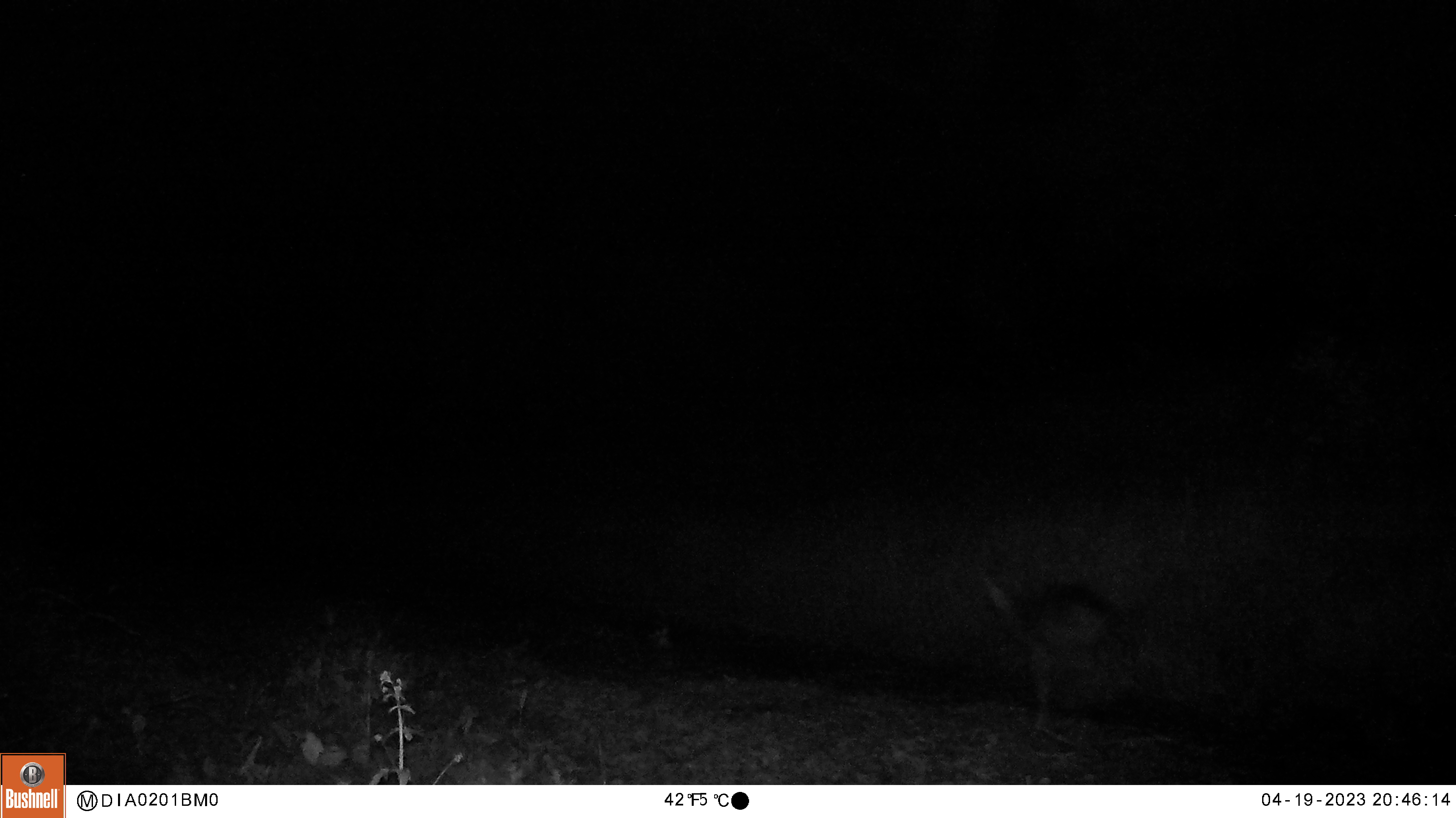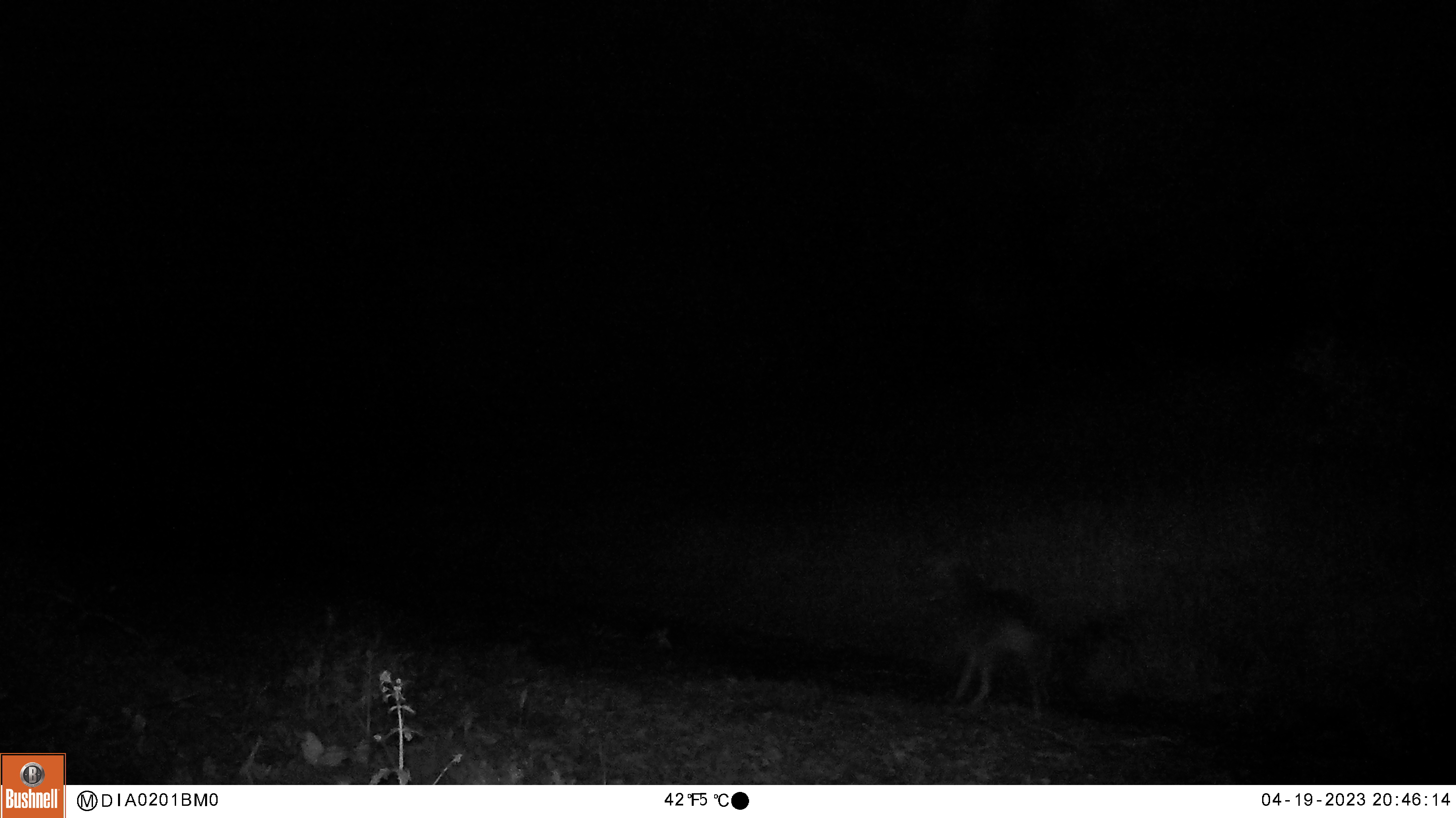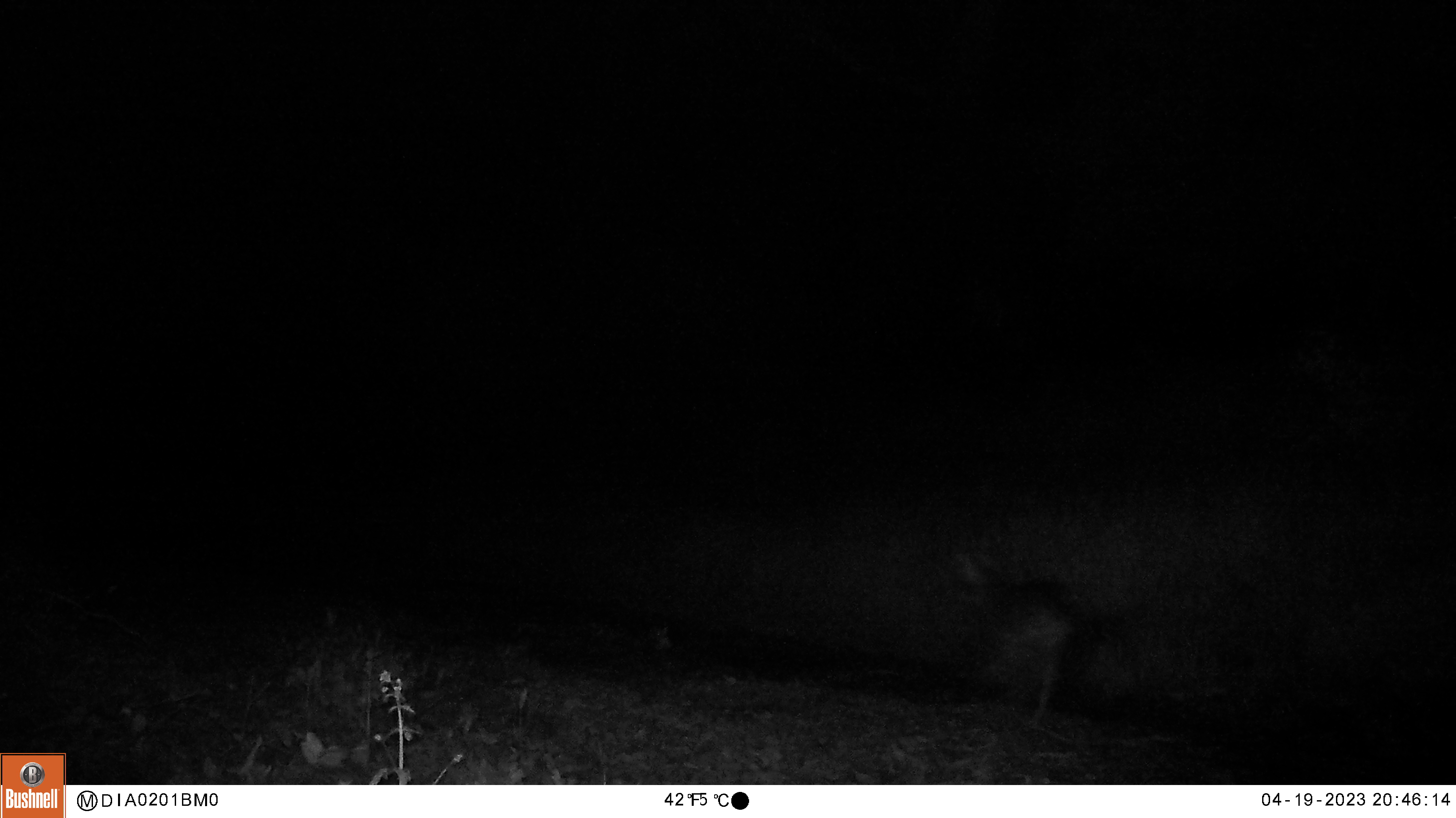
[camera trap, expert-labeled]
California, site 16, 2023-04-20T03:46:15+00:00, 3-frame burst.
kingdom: Animalia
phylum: Chordata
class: Mammalia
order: Artiodactyla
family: Cervidae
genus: Odocoileus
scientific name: Odocoileus hemionus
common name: mule deer